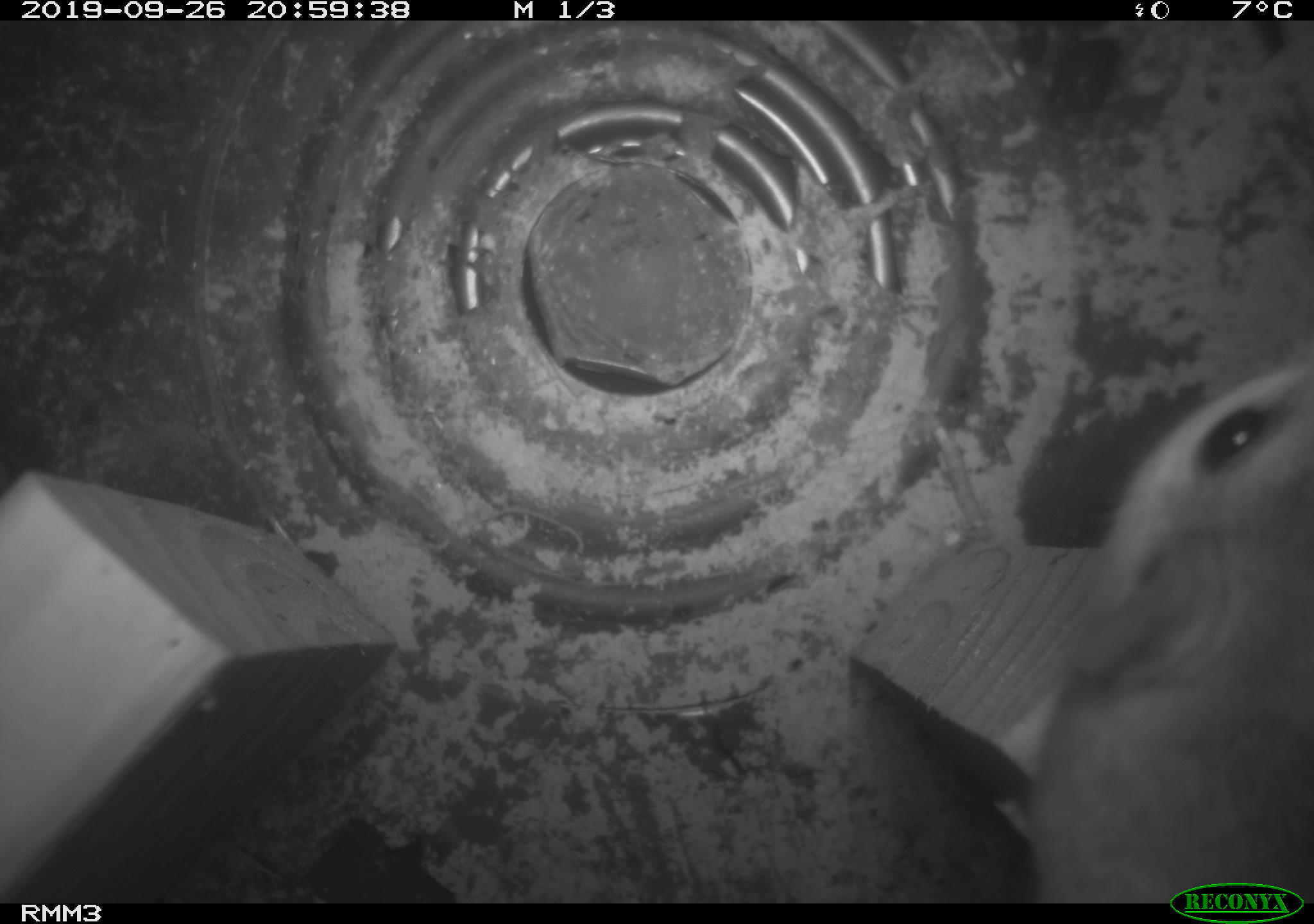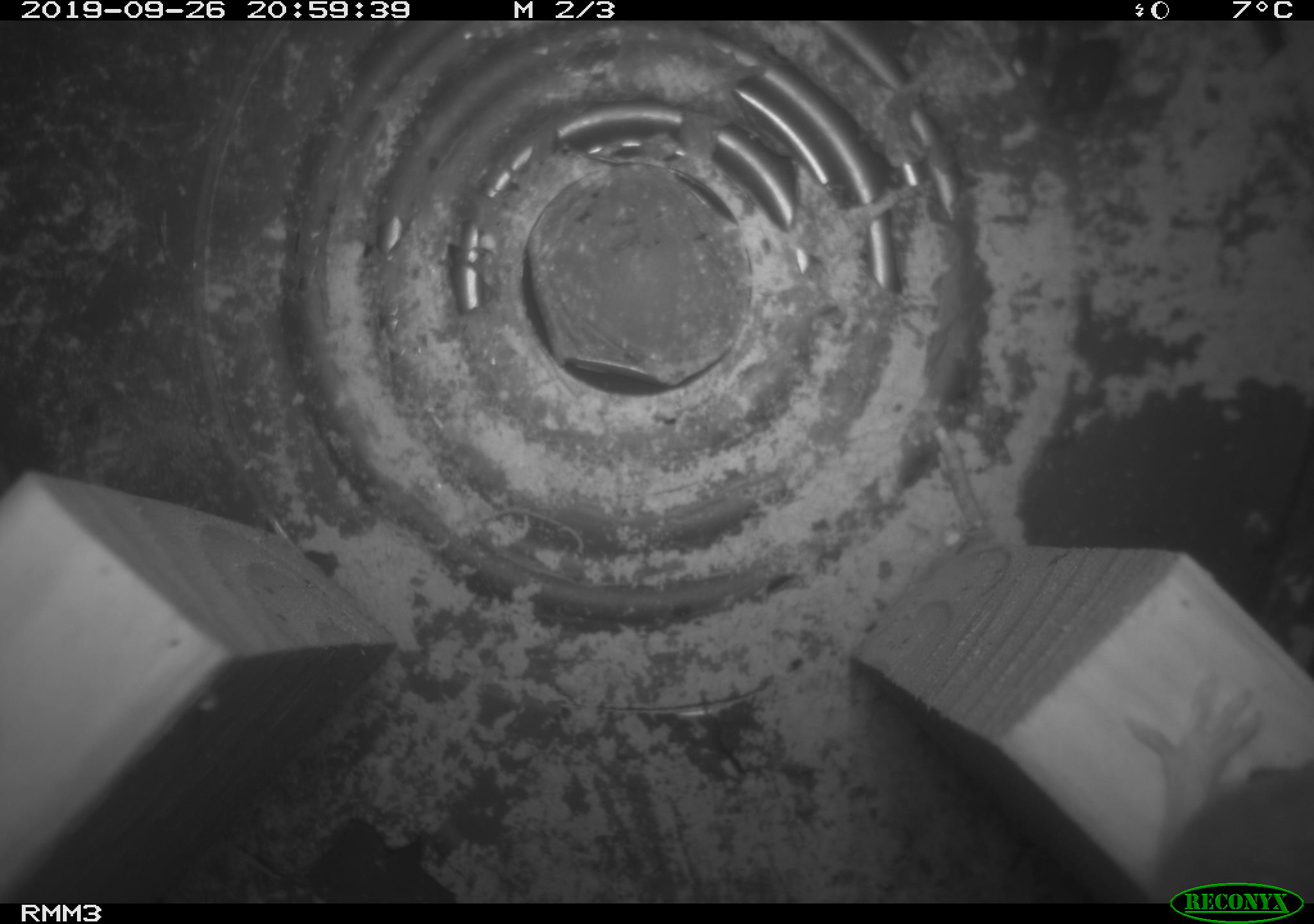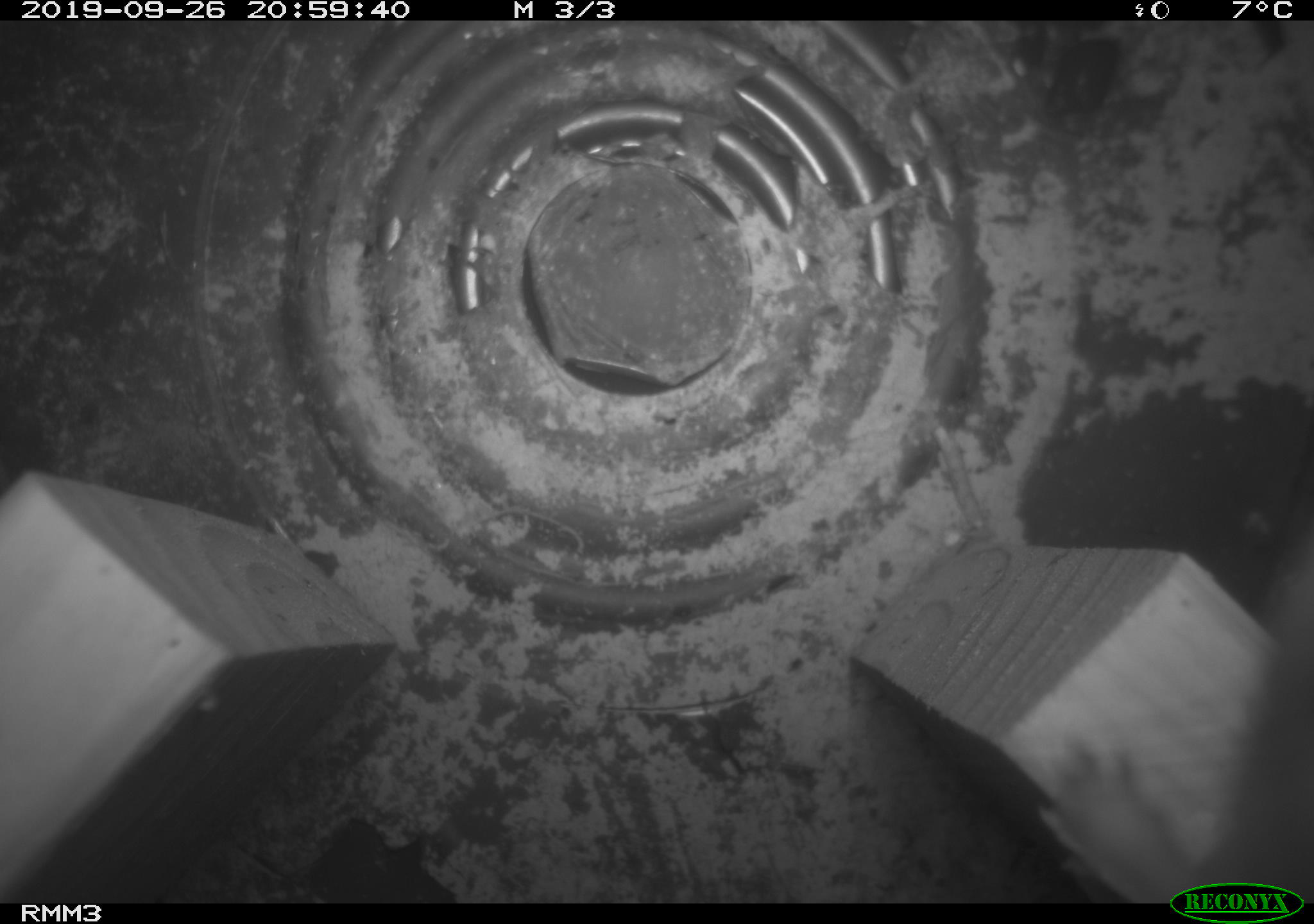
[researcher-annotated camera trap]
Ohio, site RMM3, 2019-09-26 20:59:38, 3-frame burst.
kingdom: Animalia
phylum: Chordata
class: Mammalia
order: Rodentia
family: Cricetidae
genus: Peromyscus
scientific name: Peromyscus leucopus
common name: white-footed mouse